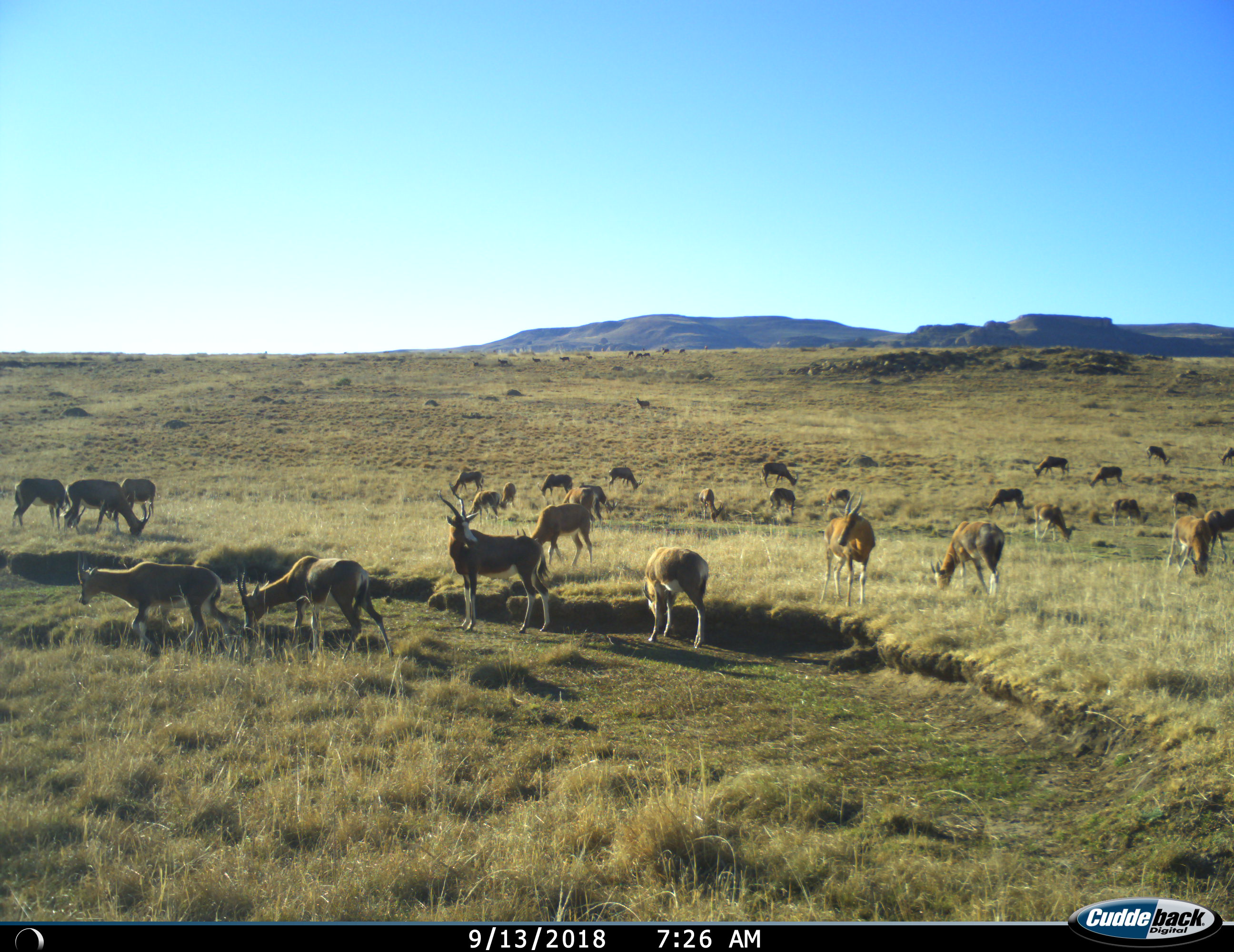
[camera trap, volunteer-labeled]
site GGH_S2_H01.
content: unidentified animal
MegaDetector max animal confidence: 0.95